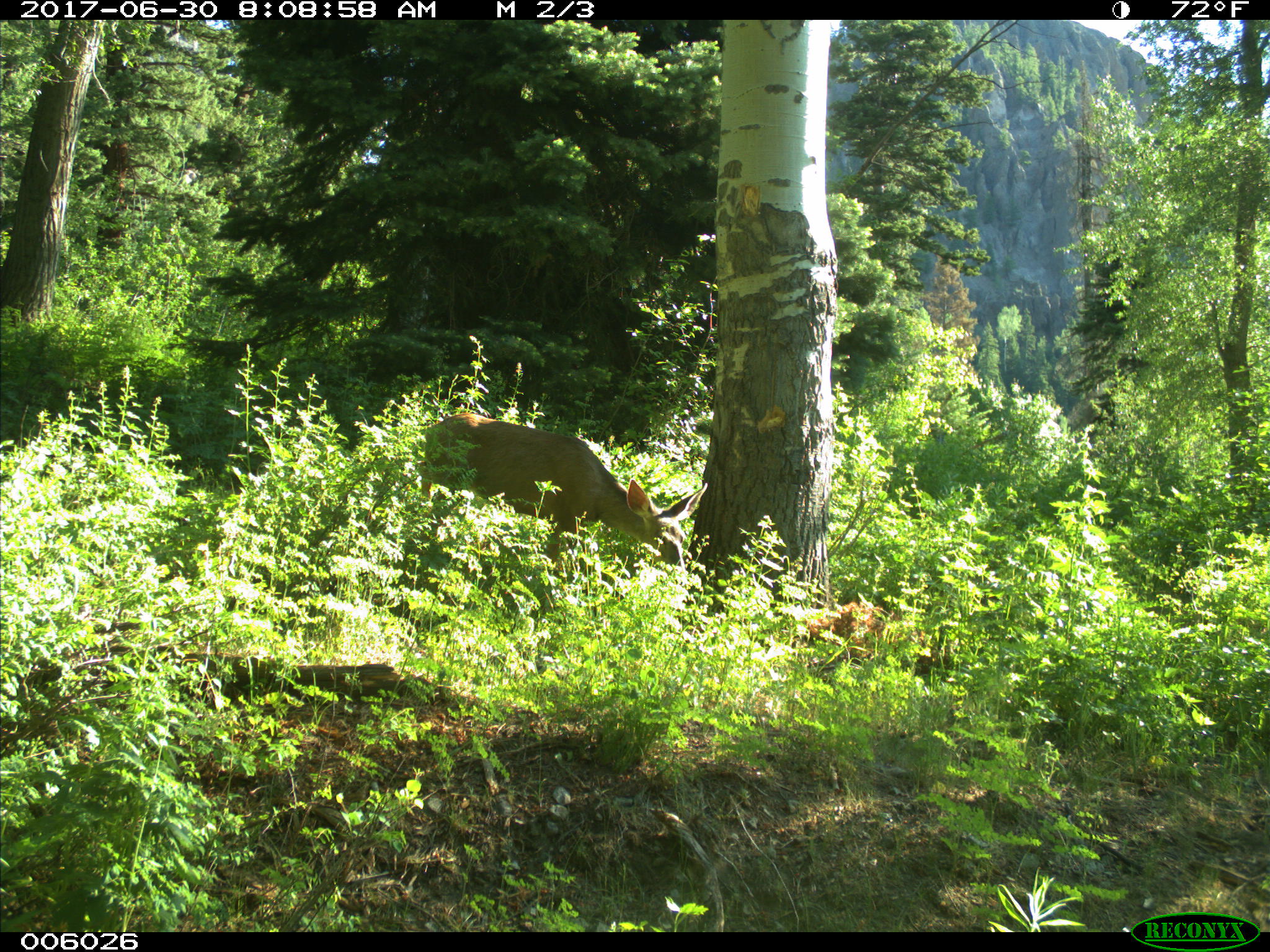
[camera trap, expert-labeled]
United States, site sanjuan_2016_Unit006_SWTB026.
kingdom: Animalia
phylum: Chordata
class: Mammalia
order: Artiodactyla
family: Cervidae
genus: Odocoileus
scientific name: Odocoileus hemionus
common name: mule deer